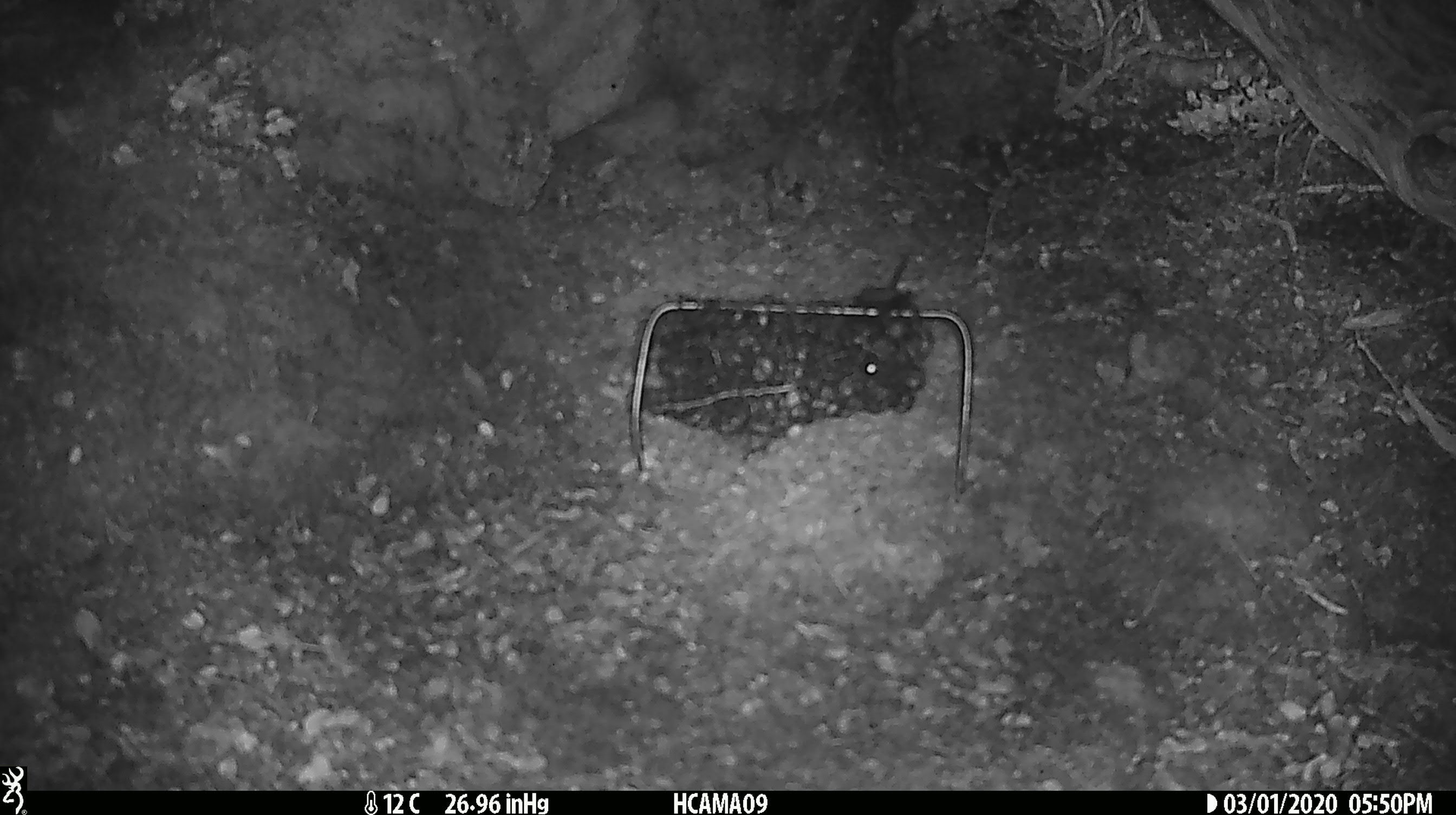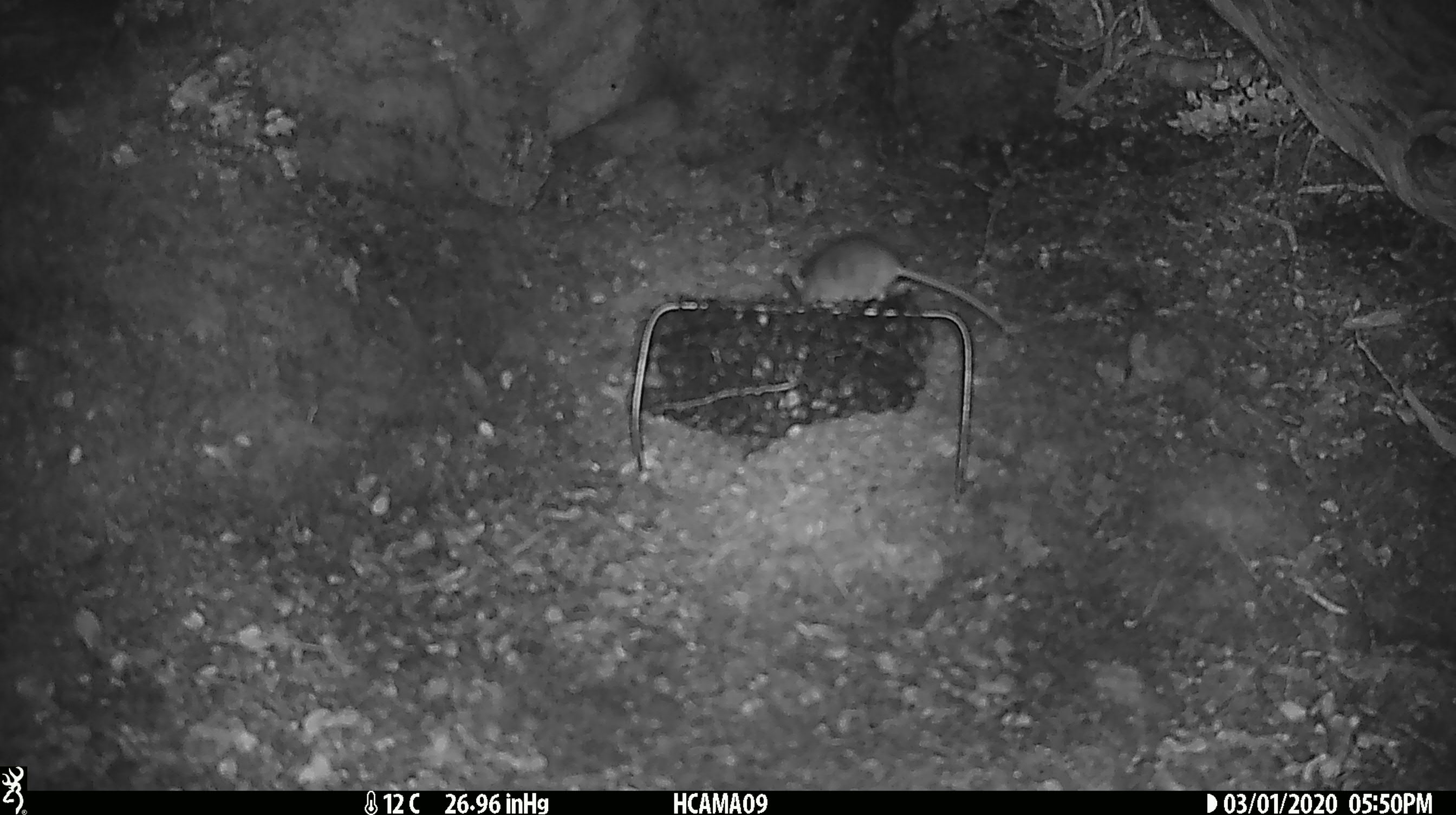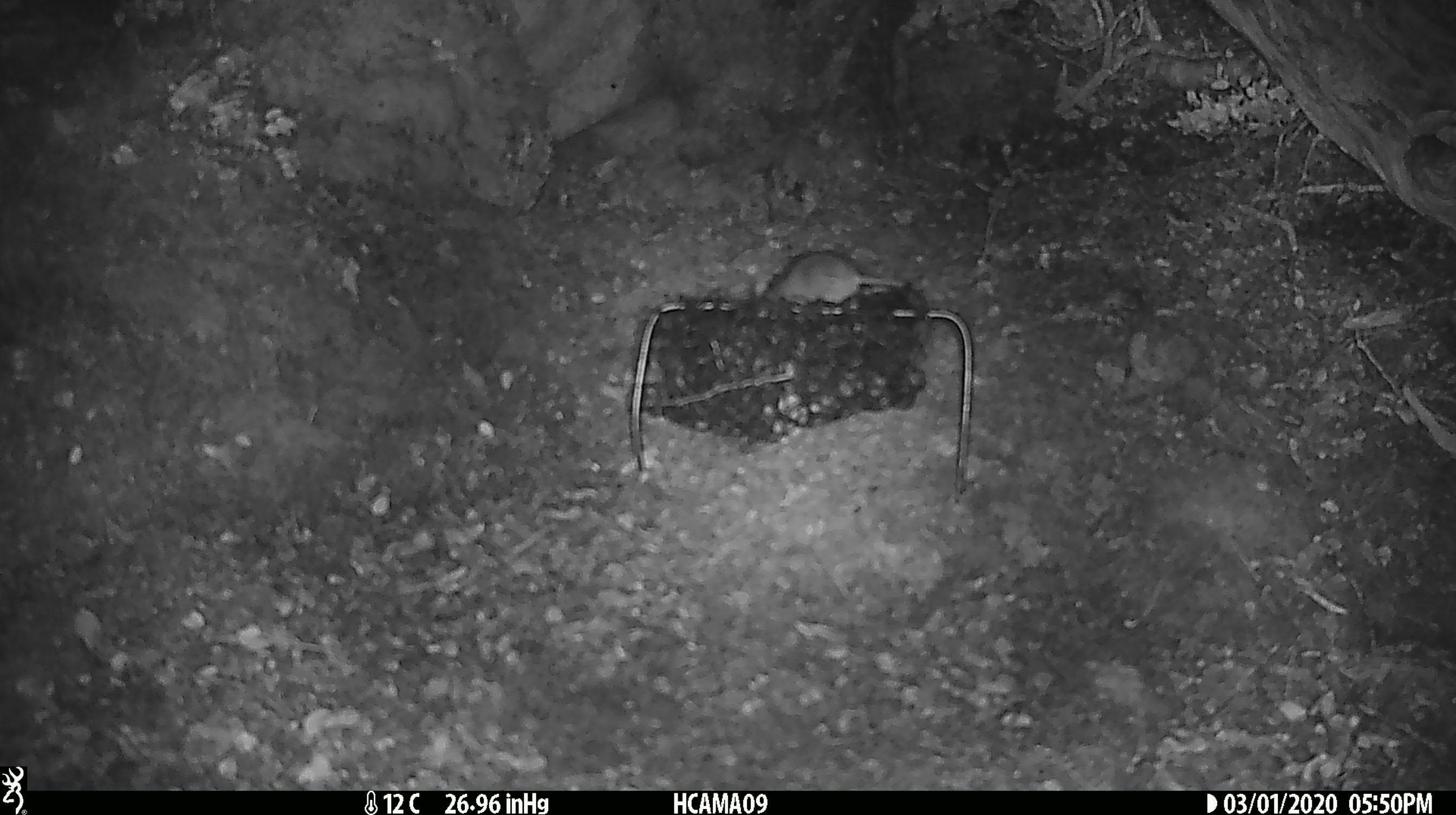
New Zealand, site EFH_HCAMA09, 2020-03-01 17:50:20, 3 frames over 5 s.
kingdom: Animalia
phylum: Chordata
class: Mammalia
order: Rodentia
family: Muridae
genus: Mus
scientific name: Mus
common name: mouse